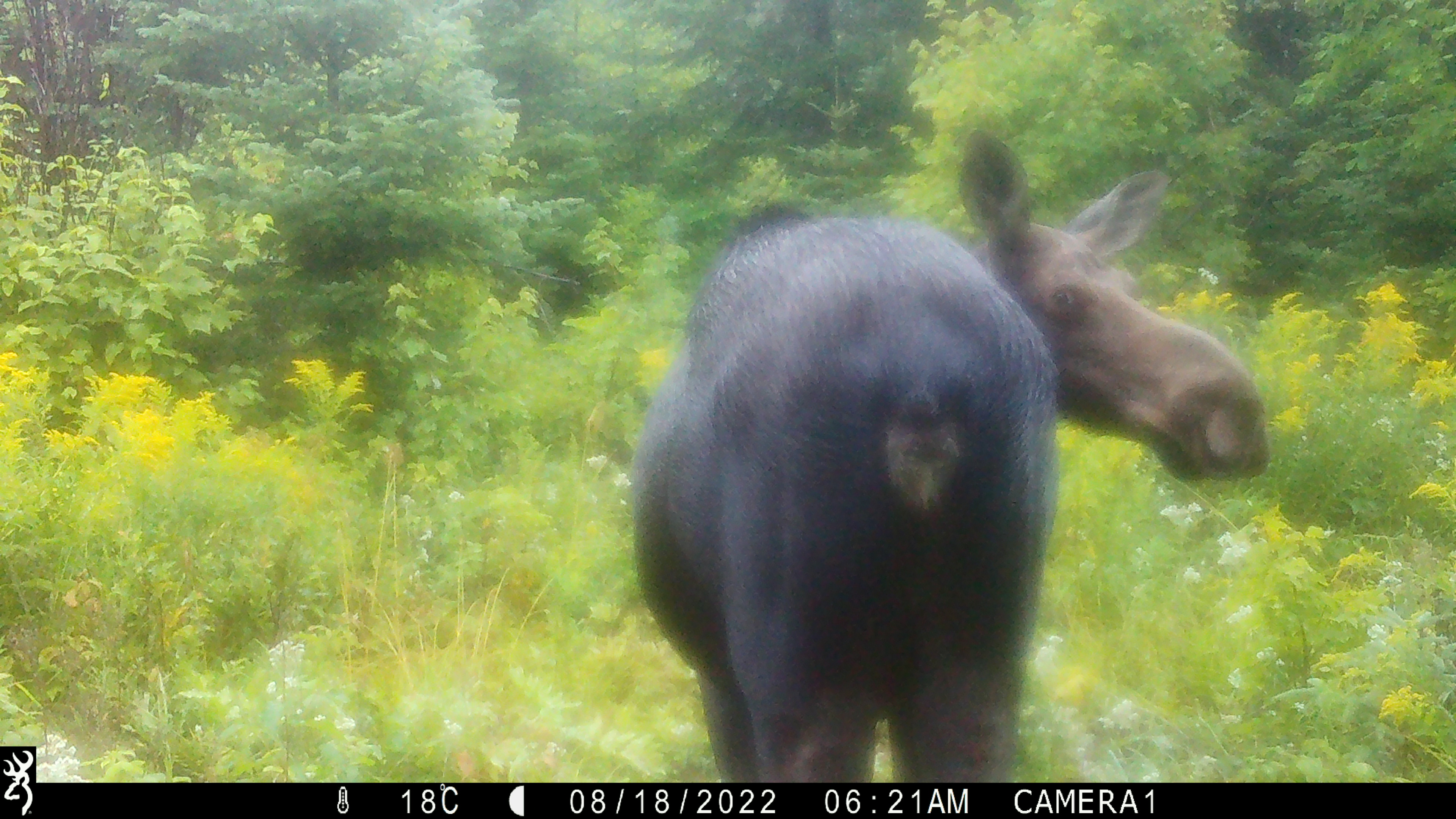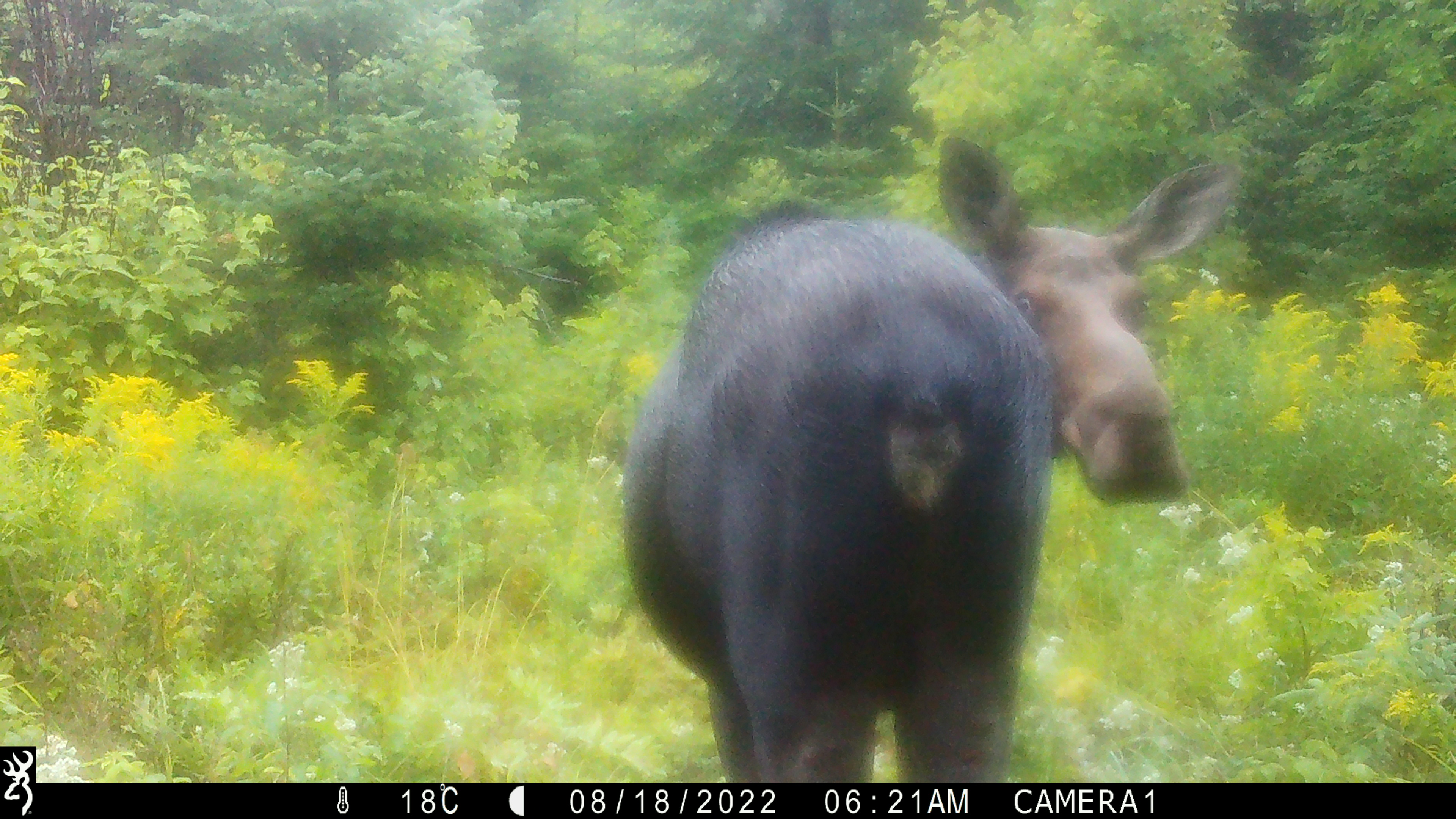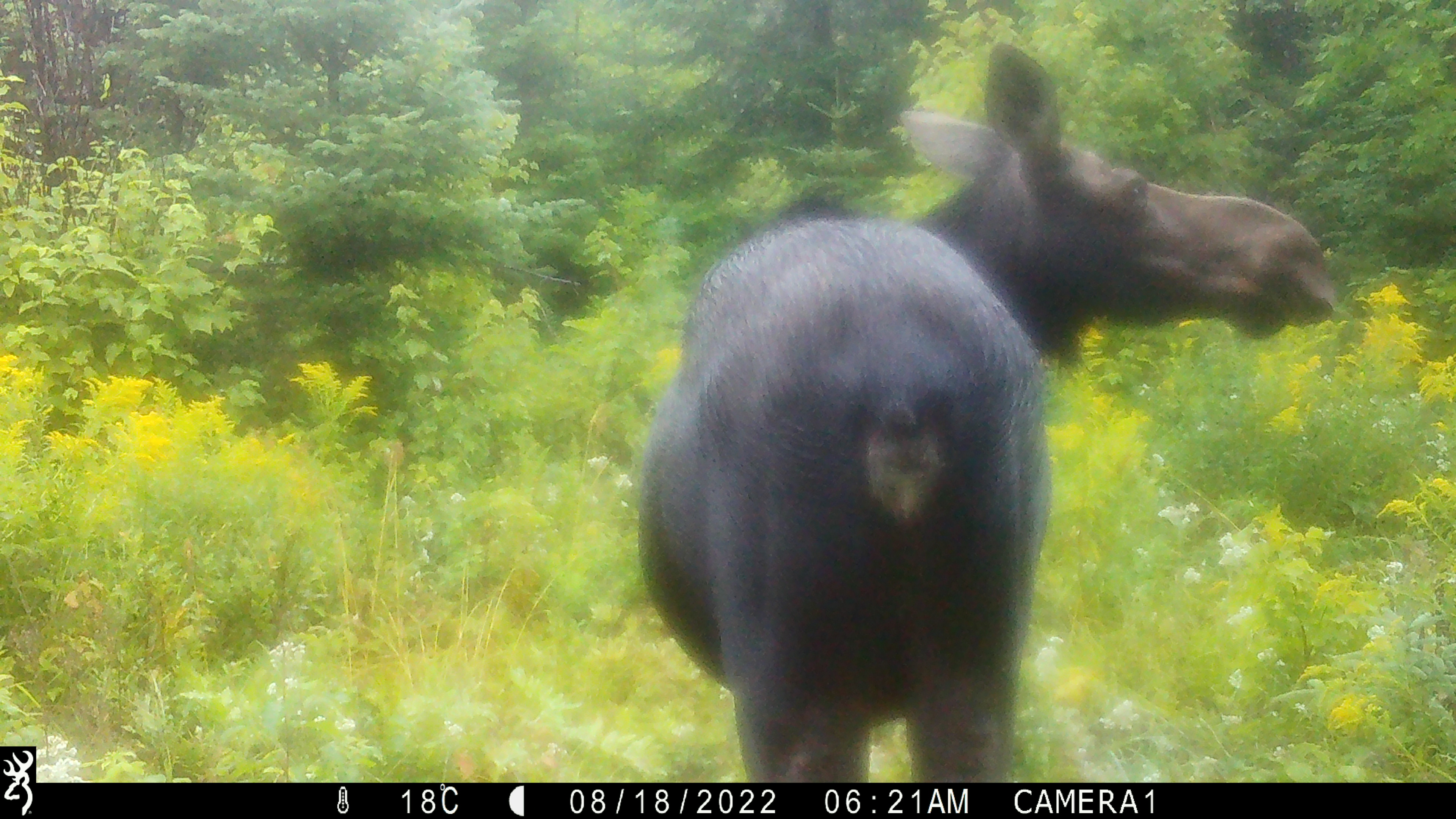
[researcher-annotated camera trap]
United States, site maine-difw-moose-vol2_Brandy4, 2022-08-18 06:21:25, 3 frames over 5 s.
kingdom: Animalia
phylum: Chordata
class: Mammalia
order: Artiodactyla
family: Cervidae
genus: Alces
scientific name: Alces alces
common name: moose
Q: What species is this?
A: Moose (Alces alces).